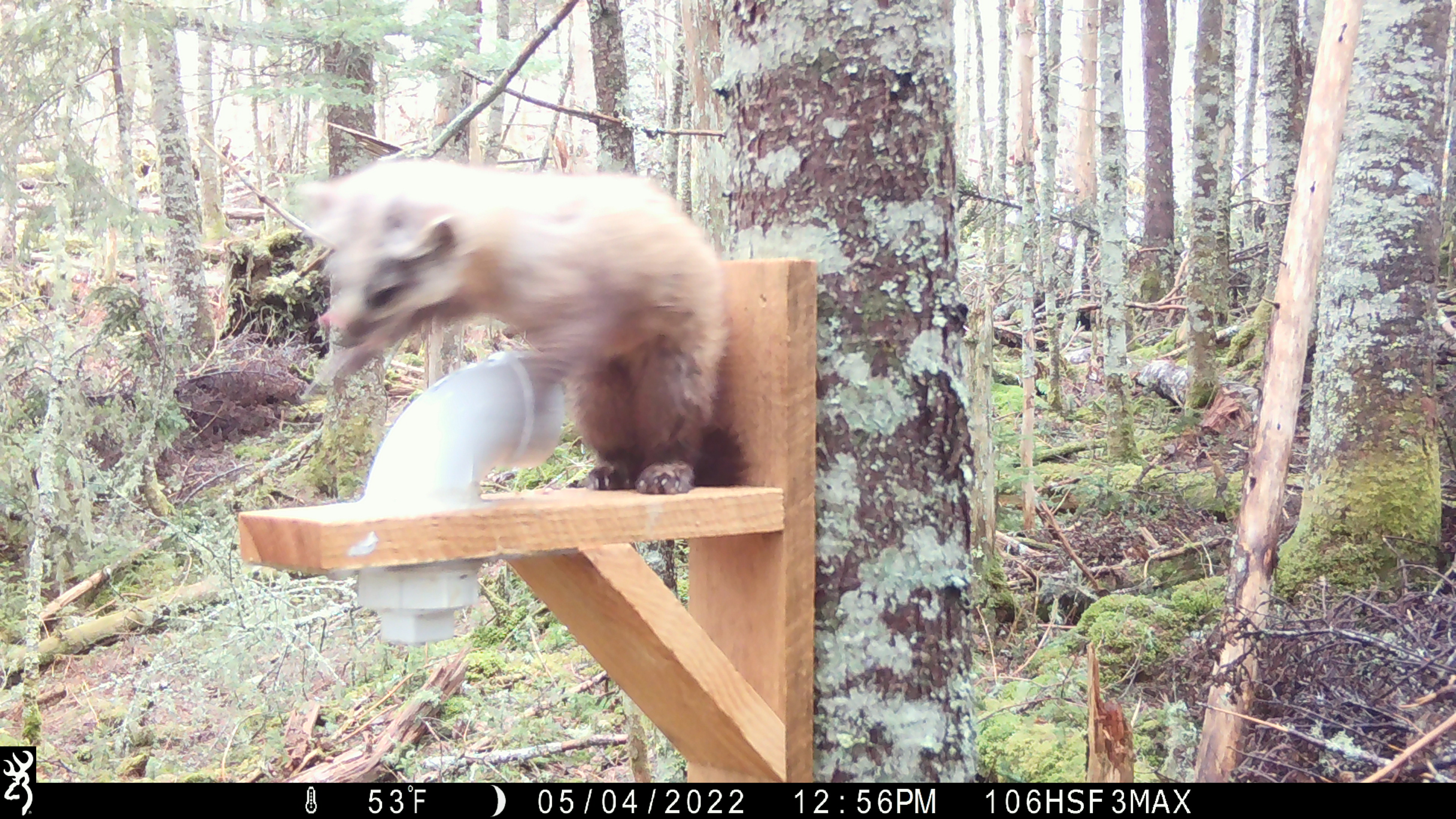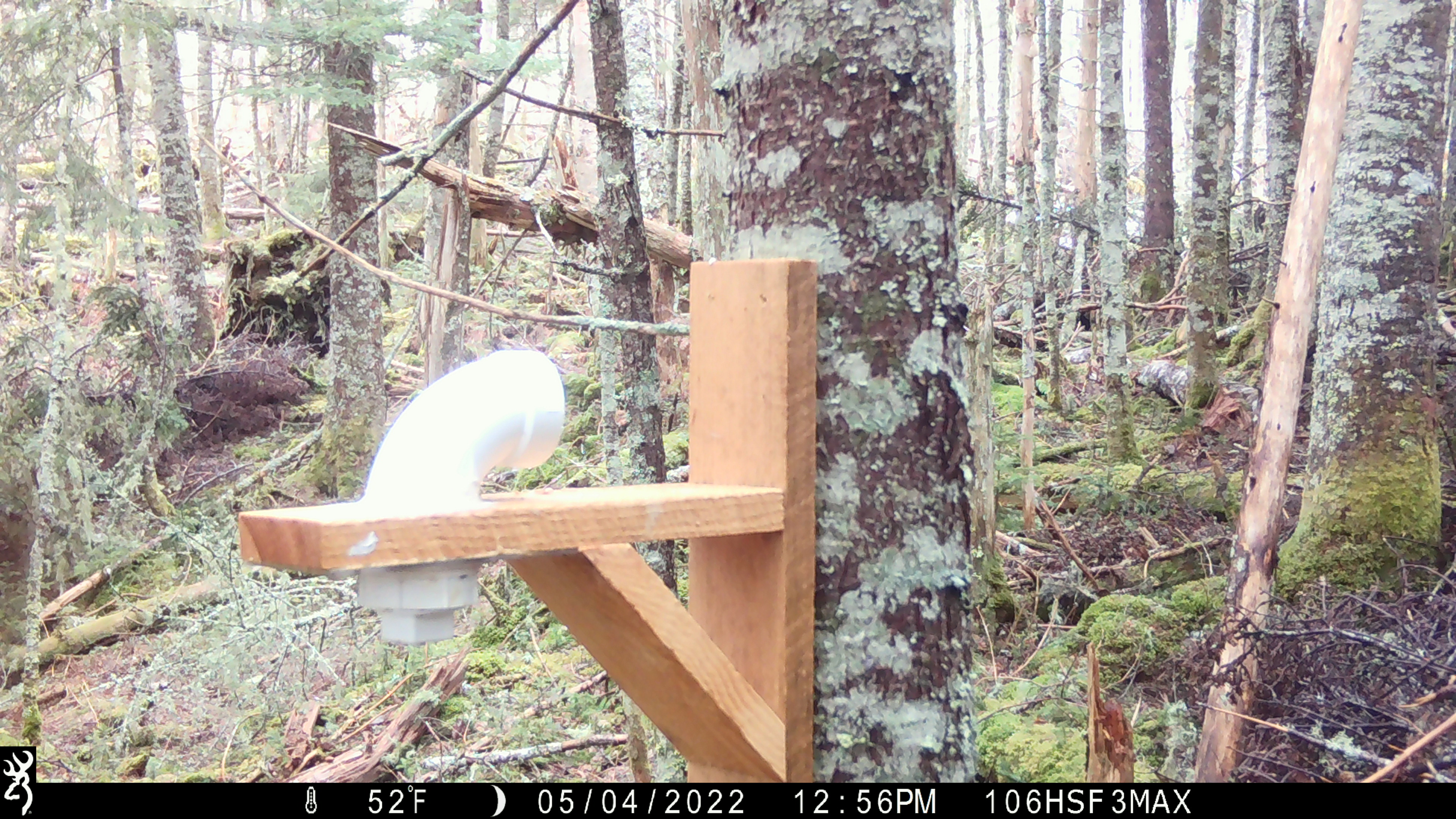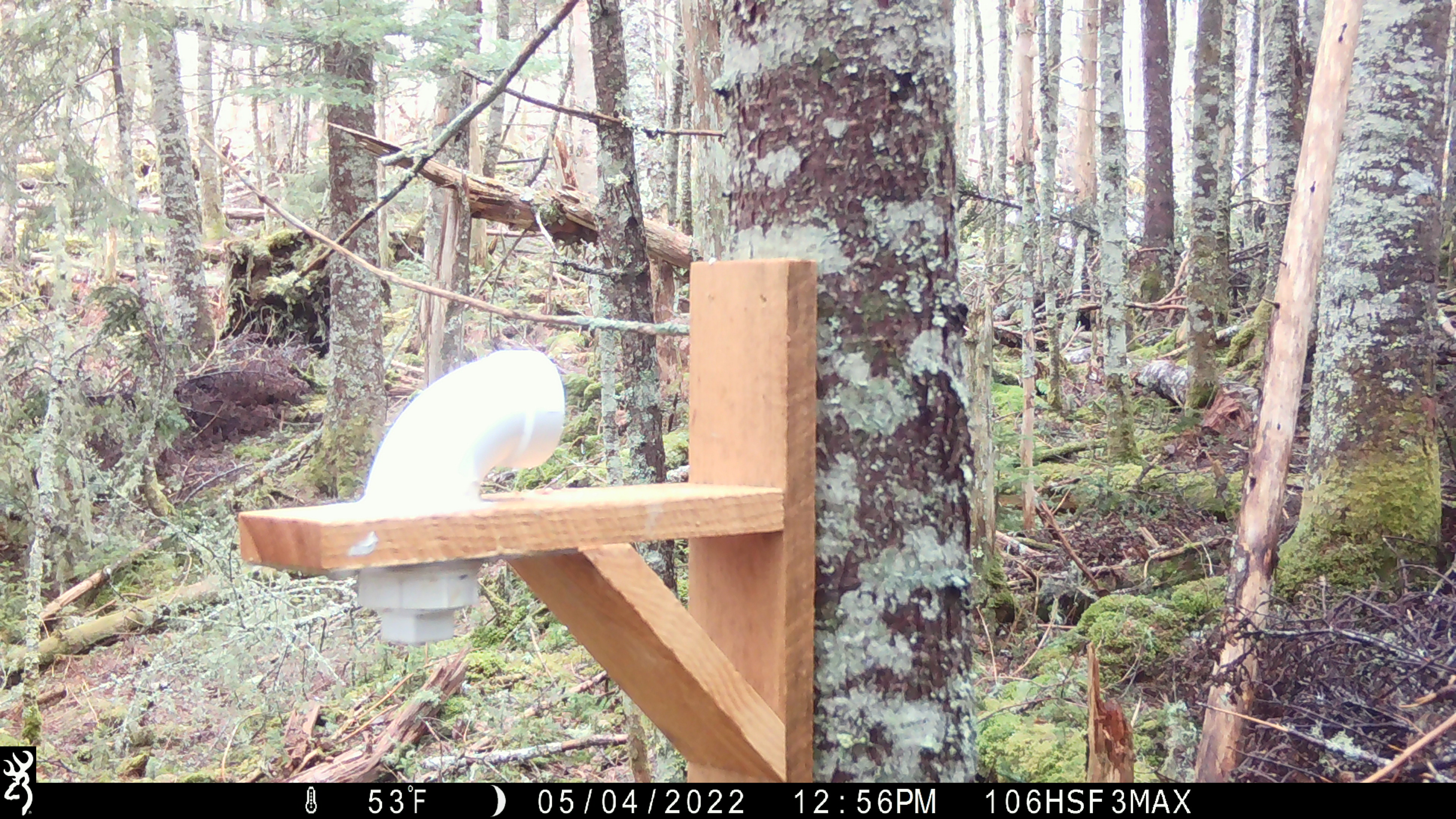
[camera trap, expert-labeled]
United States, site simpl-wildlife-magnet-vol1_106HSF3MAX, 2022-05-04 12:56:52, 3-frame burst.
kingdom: Animalia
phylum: Chordata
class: Mammalia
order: Carnivora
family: Mustelidae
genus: Martes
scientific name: Martes americana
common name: american marten